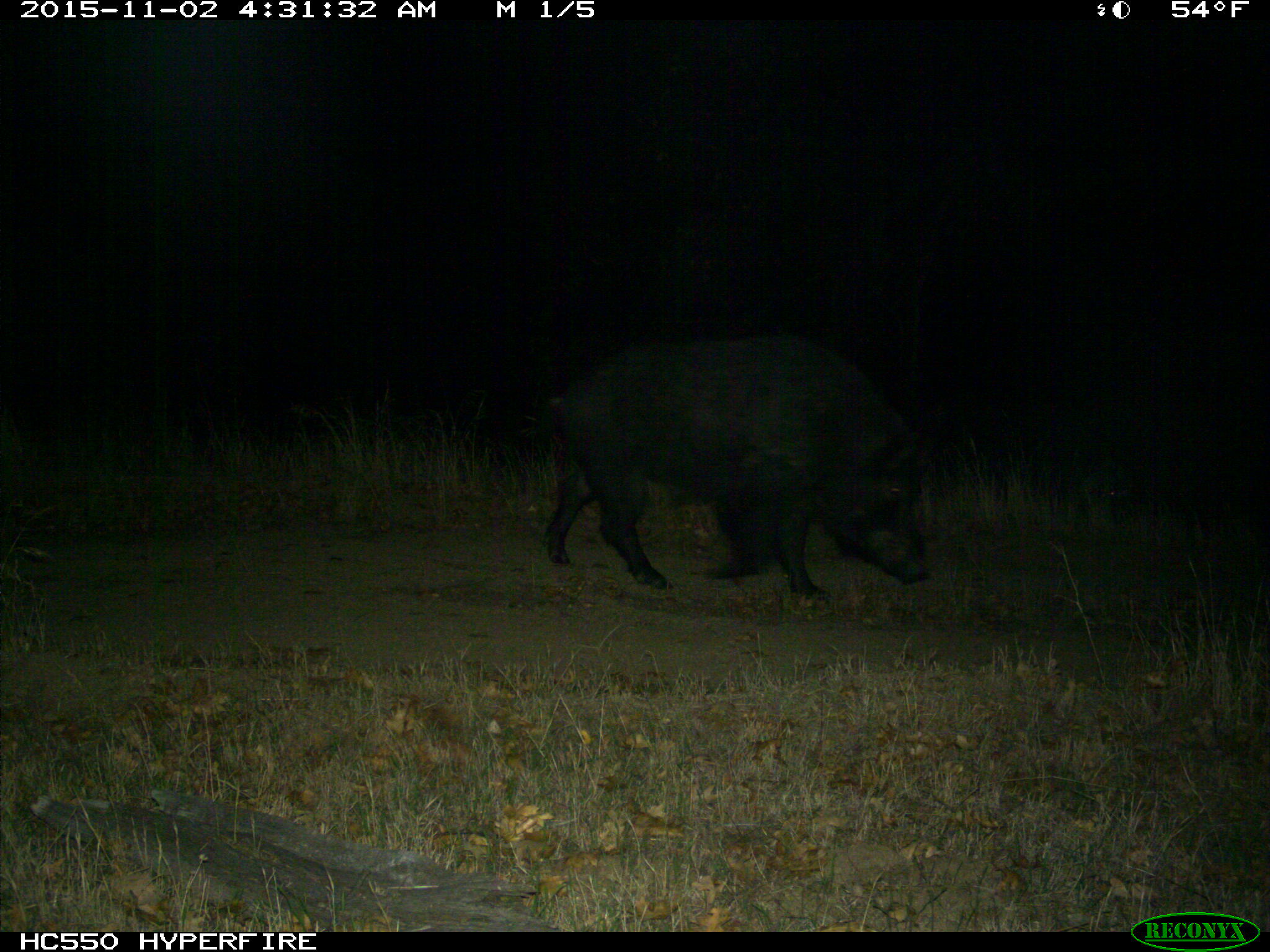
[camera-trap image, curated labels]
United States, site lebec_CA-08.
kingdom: Animalia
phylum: Chordata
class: Mammalia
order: Artiodactyla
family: Suidae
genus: Sus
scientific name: Sus scrofa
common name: wild boar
Sus scrofa (wild boar).